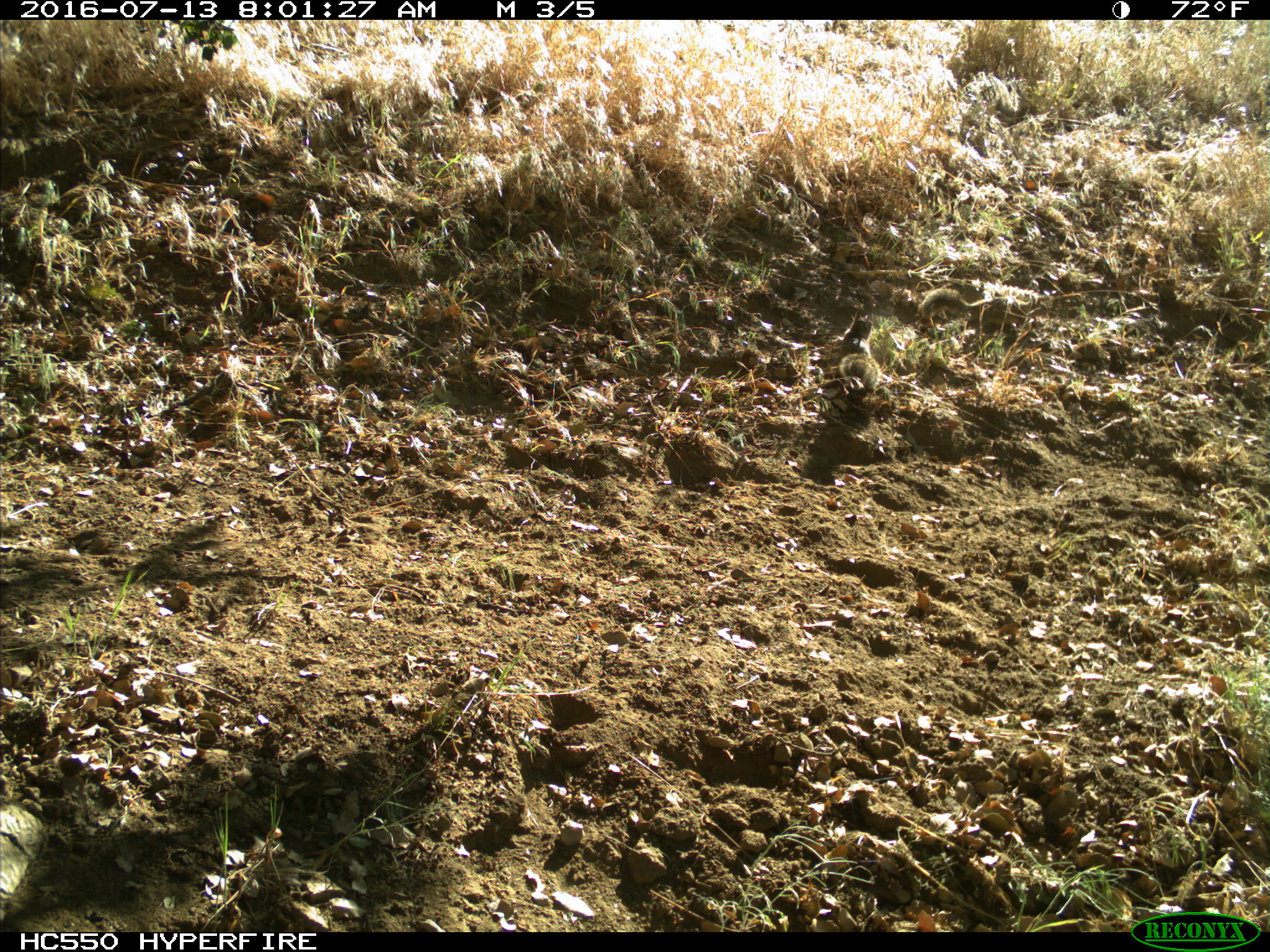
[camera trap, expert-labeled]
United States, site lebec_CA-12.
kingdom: Animalia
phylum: Chordata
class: Mammalia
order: Rodentia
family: Sciuridae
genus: Otospermophilus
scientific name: Otospermophilus beecheyi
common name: california ground squirrel